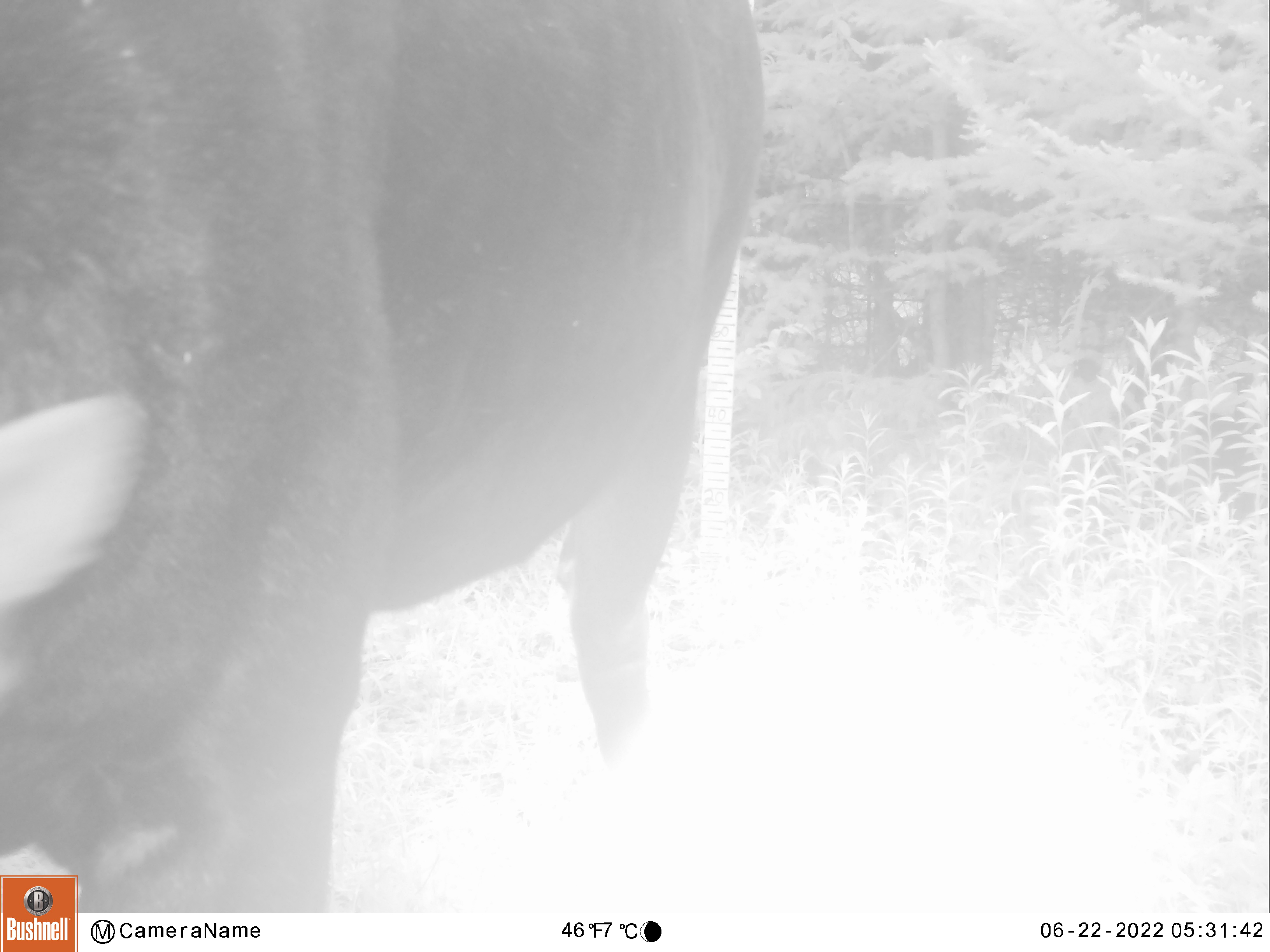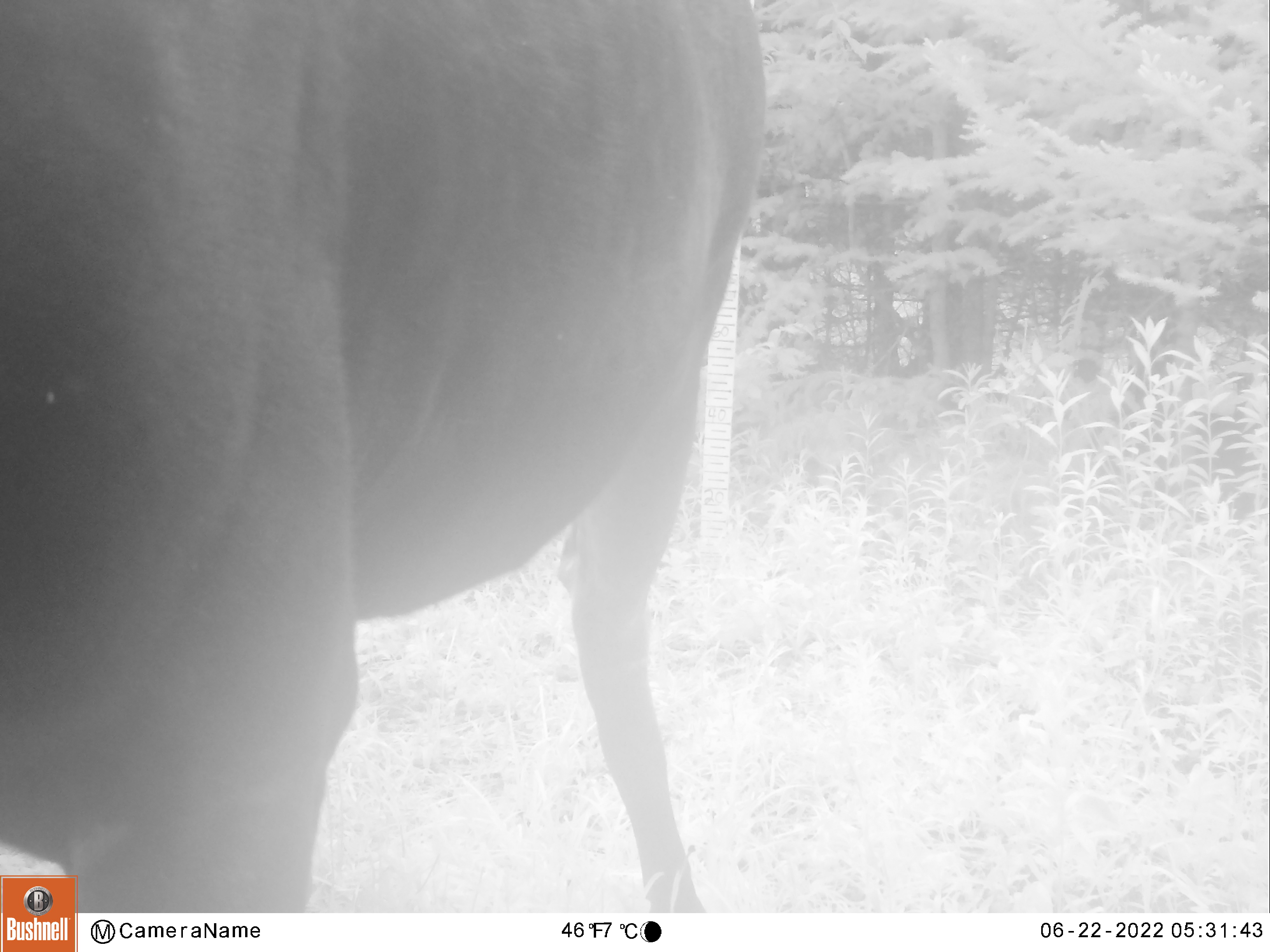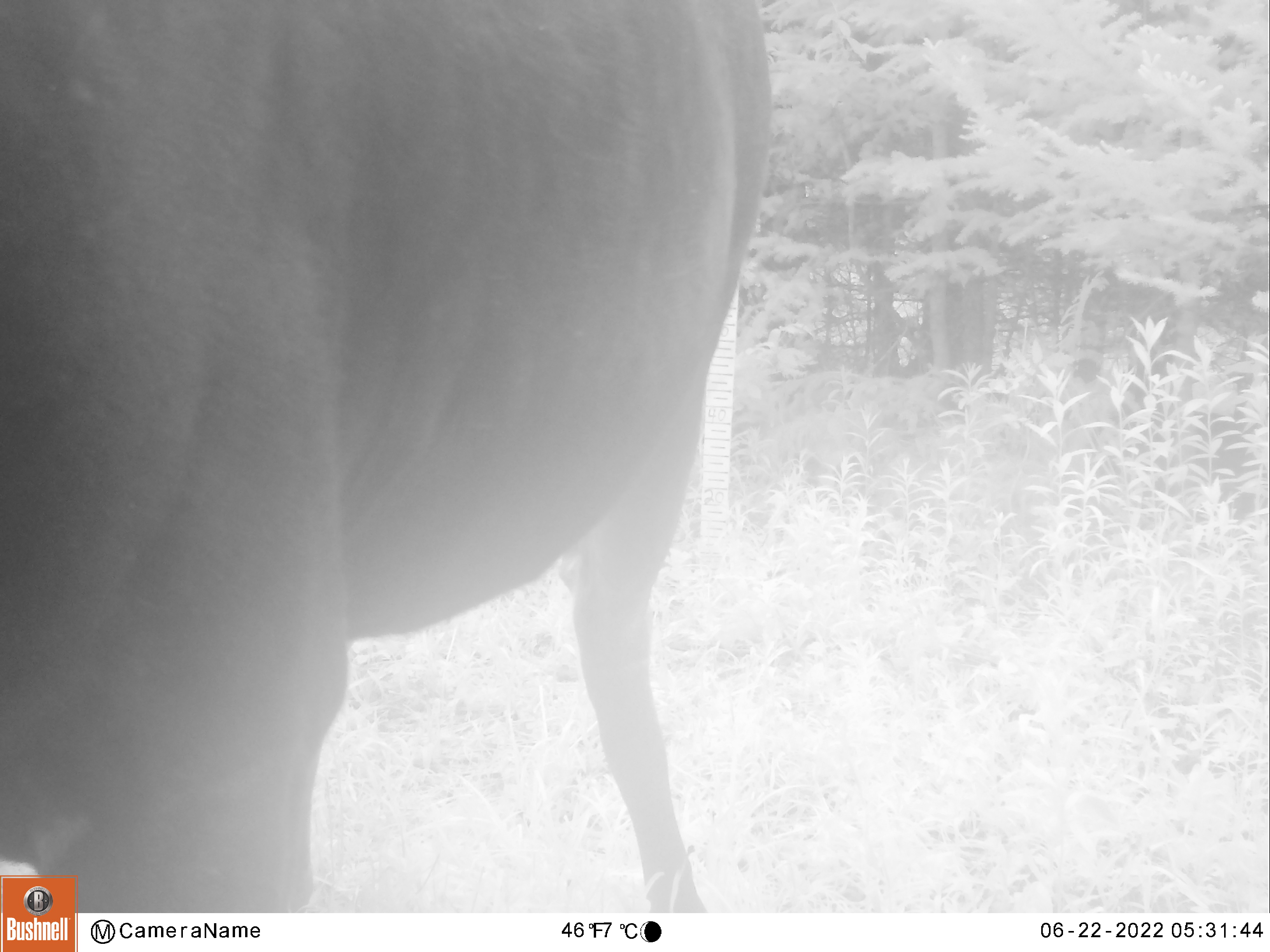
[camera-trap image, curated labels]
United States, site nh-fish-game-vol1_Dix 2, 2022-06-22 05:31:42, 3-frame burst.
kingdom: Animalia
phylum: Chordata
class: Mammalia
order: Artiodactyla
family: Cervidae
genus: Alces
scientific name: Alces alces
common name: moose